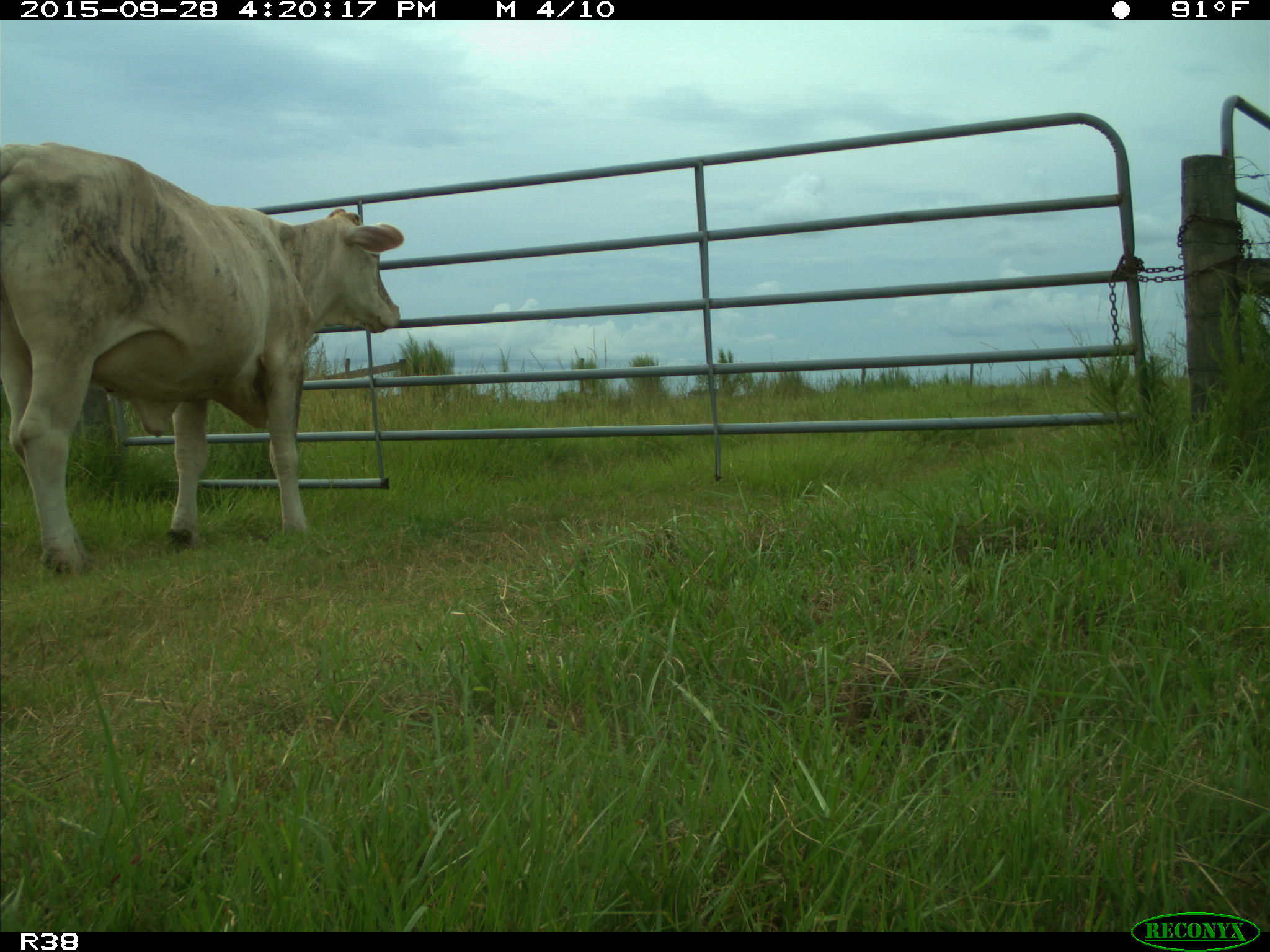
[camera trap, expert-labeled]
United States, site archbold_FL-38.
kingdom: Animalia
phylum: Chordata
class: Mammalia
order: Artiodactyla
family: Bovidae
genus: Bos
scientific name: Bos taurus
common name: domestic cow